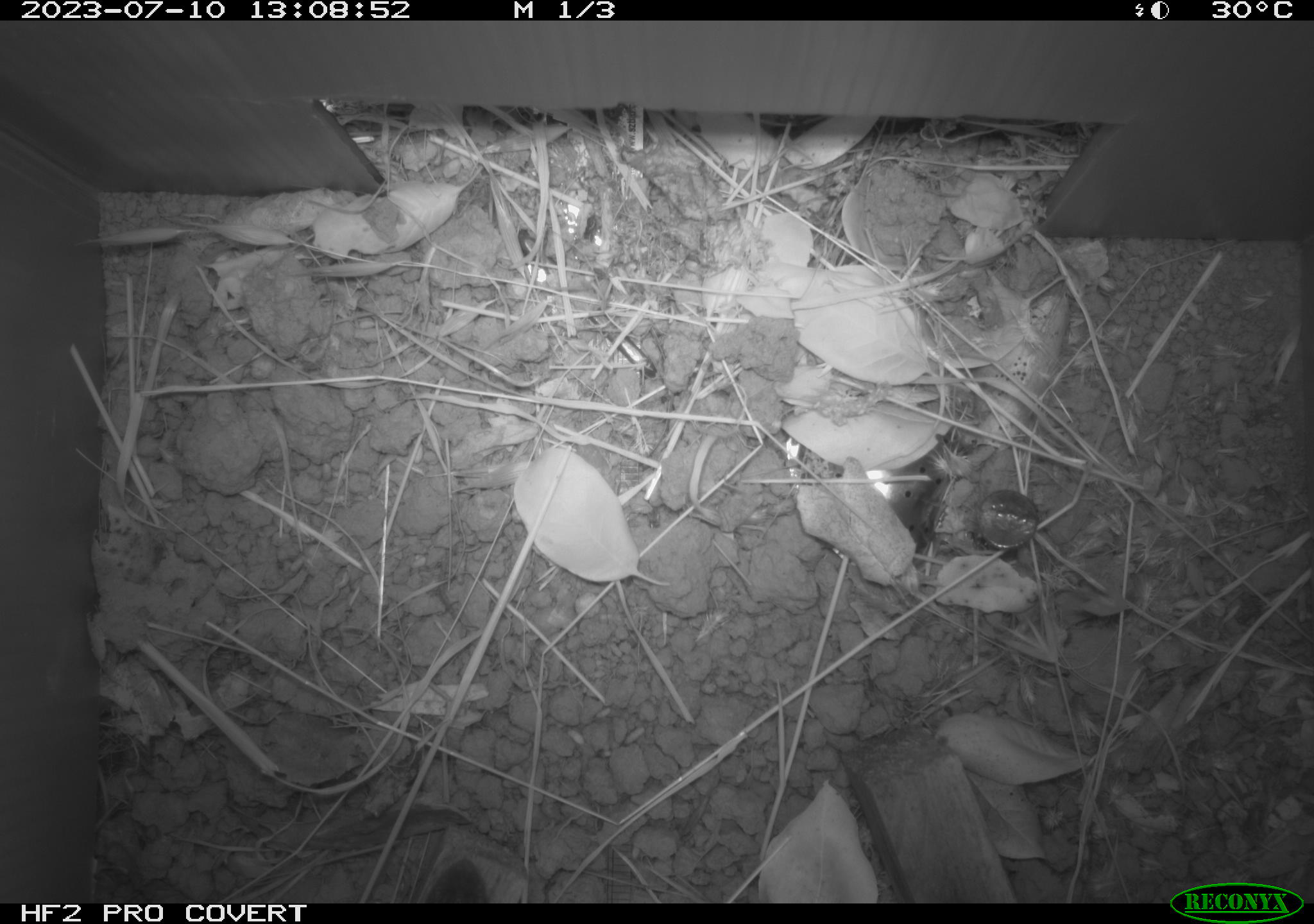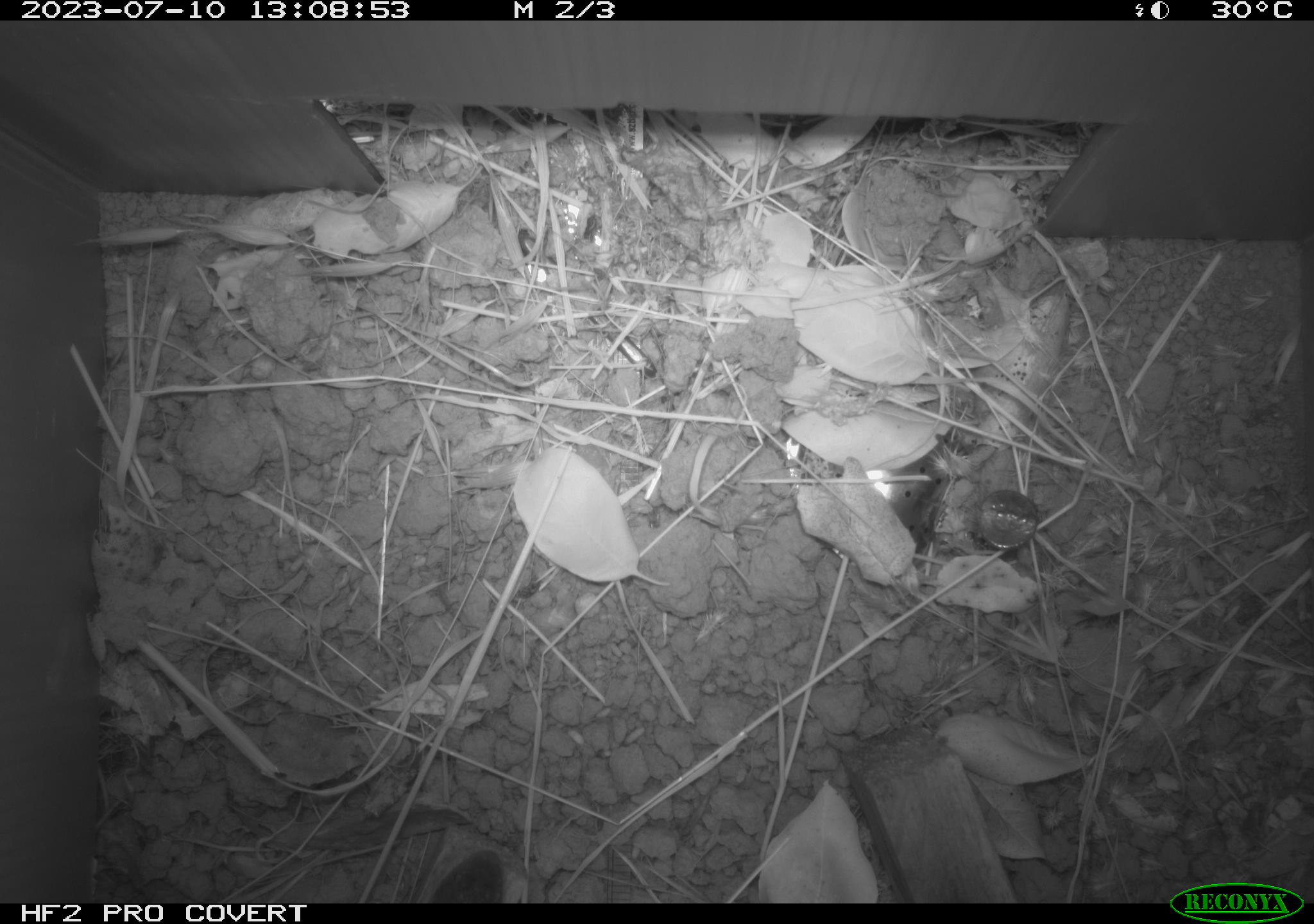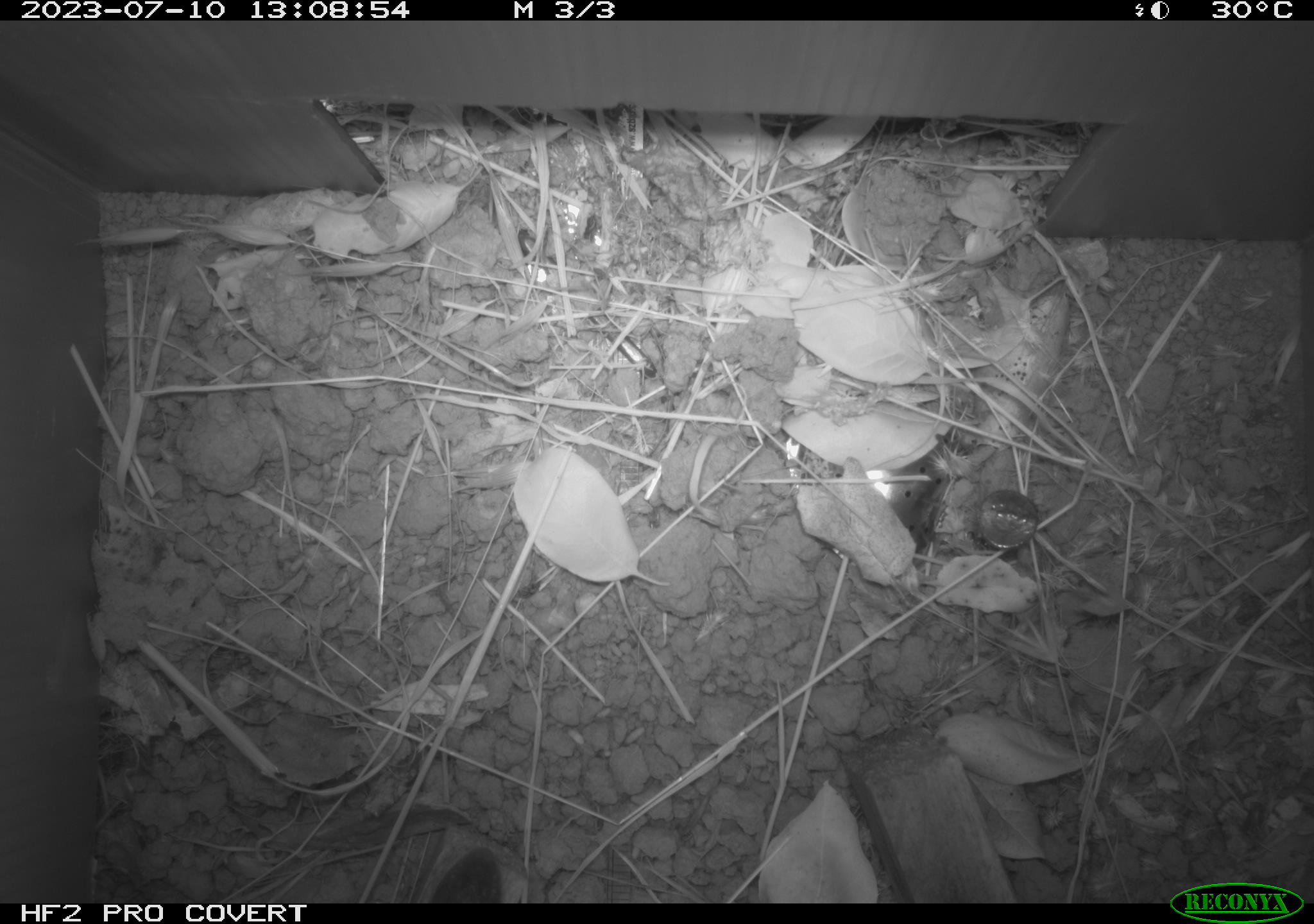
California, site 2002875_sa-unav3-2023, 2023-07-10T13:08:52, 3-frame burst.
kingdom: Animalia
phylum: Chordata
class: Mammalia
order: Rodentia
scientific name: Rodentia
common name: mouse species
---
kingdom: Animalia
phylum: Chordata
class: Reptilia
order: Squamata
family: Phrynosomatidae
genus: Sceloporus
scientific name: Sceloporus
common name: spiny lizards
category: sceloporus species